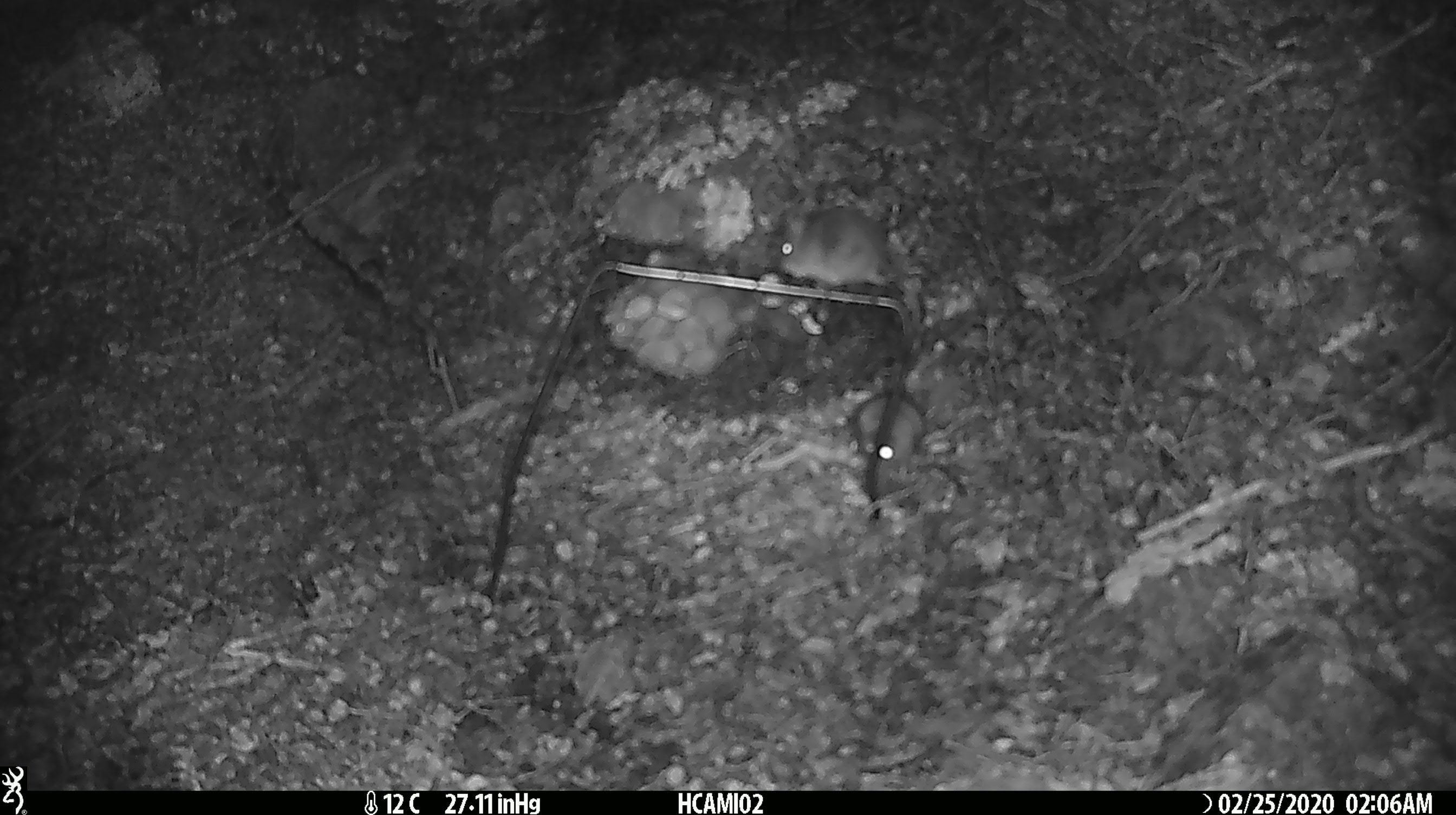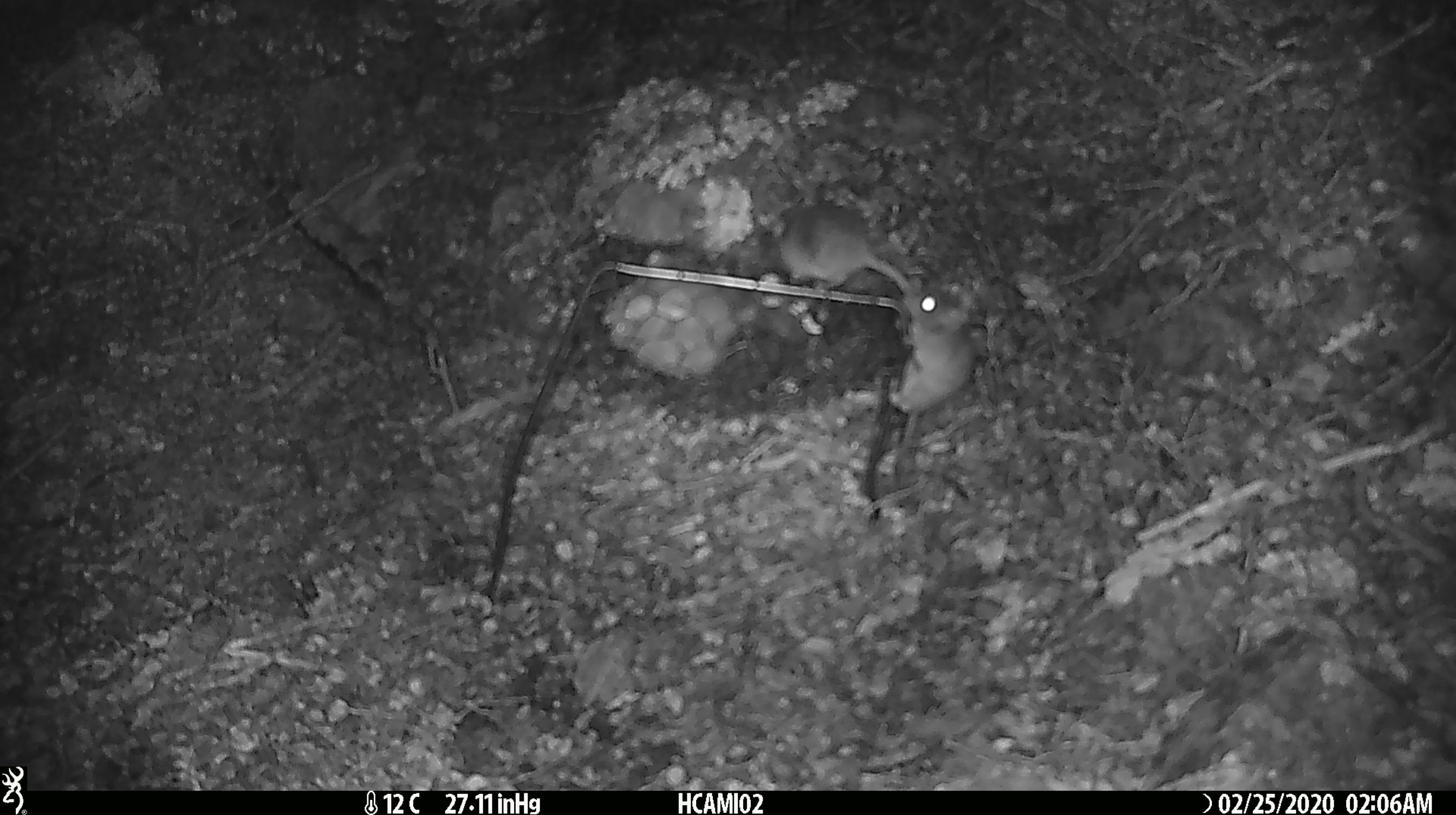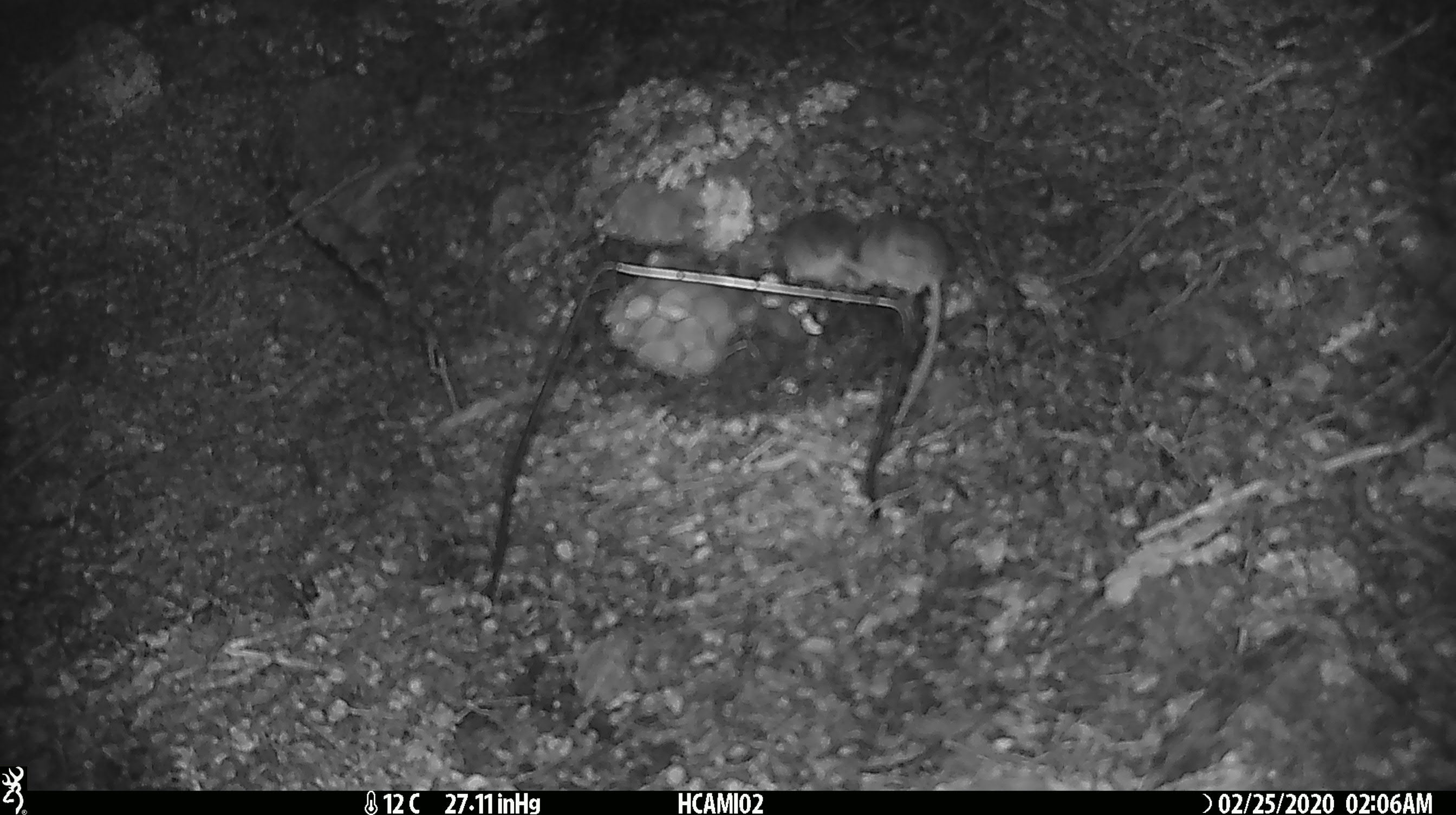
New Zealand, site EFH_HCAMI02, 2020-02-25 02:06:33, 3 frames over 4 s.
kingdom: Animalia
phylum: Chordata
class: Mammalia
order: Rodentia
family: Muridae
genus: Mus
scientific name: Mus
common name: mouse